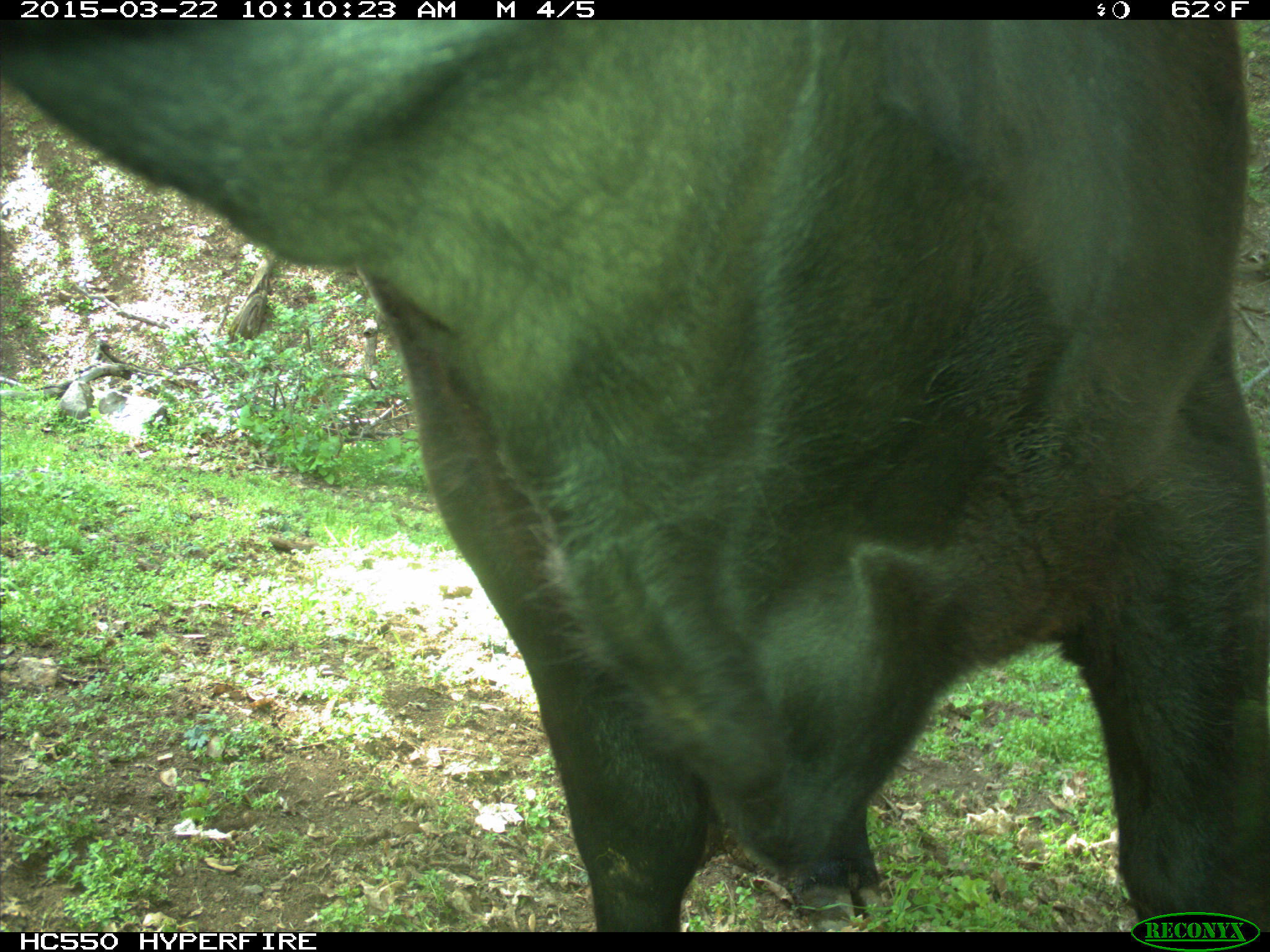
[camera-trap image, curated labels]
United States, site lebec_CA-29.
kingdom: Animalia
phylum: Chordata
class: Mammalia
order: Artiodactyla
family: Bovidae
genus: Bos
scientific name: Bos taurus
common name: domestic cow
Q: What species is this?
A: Bos taurus (domestic cow).